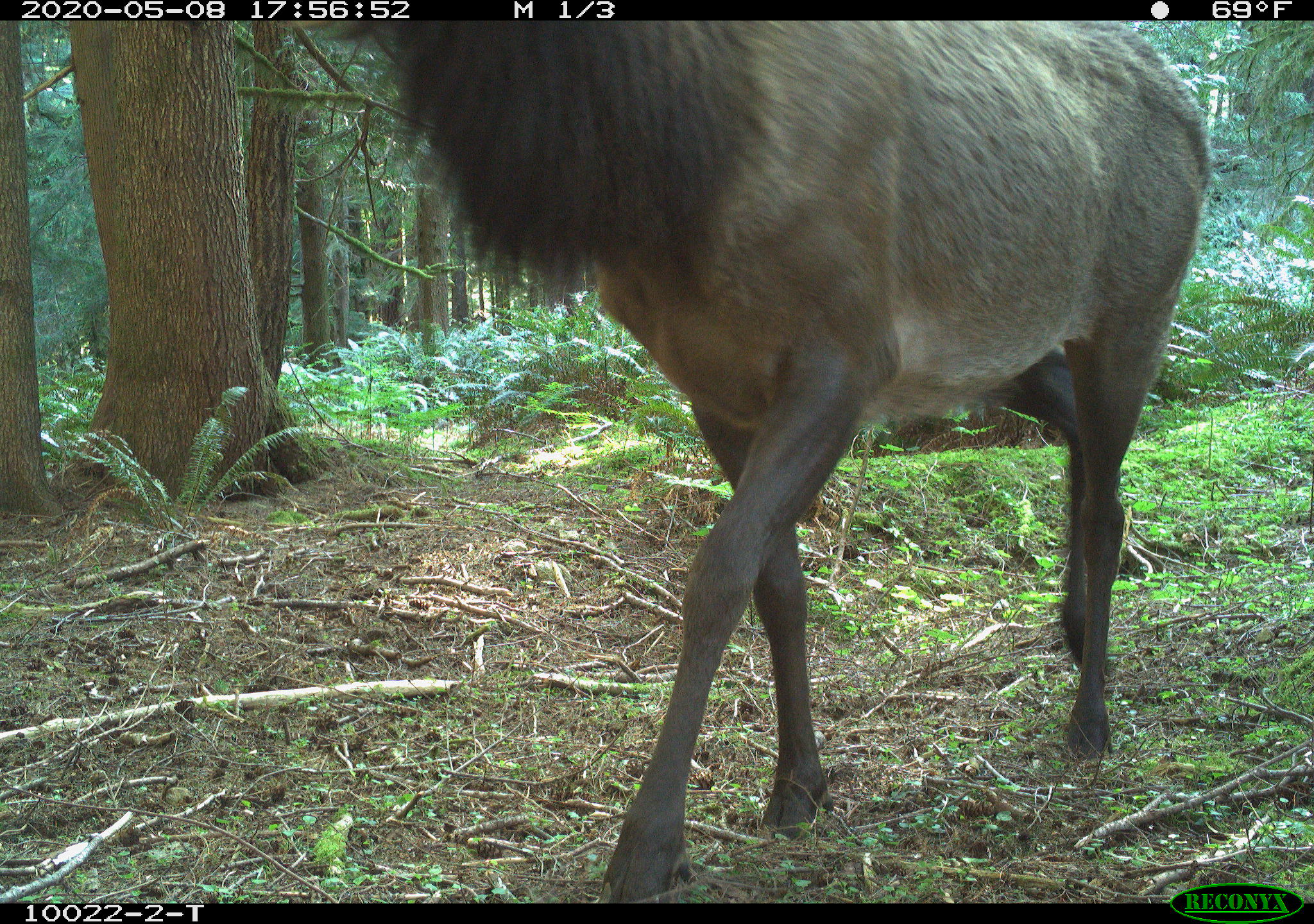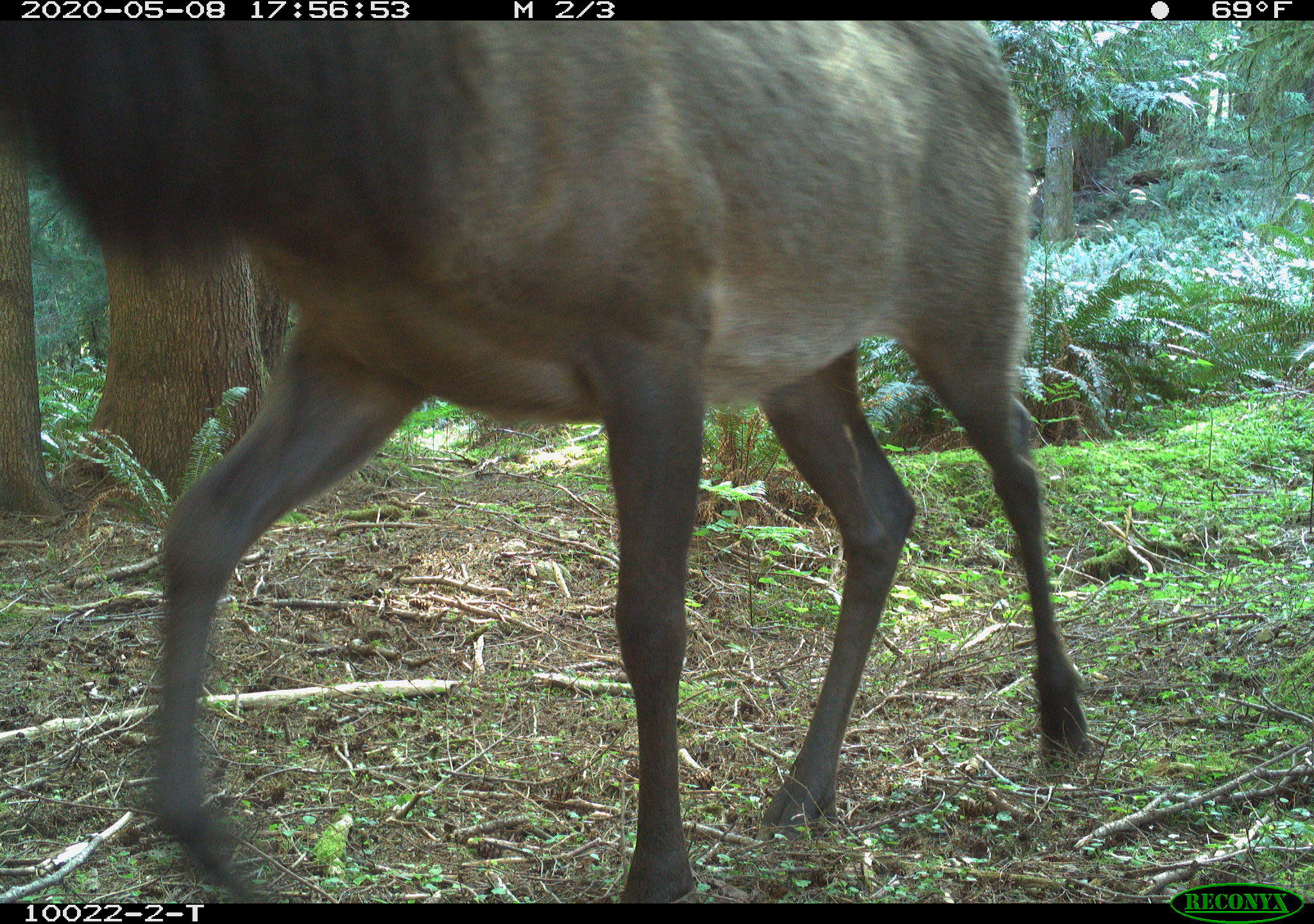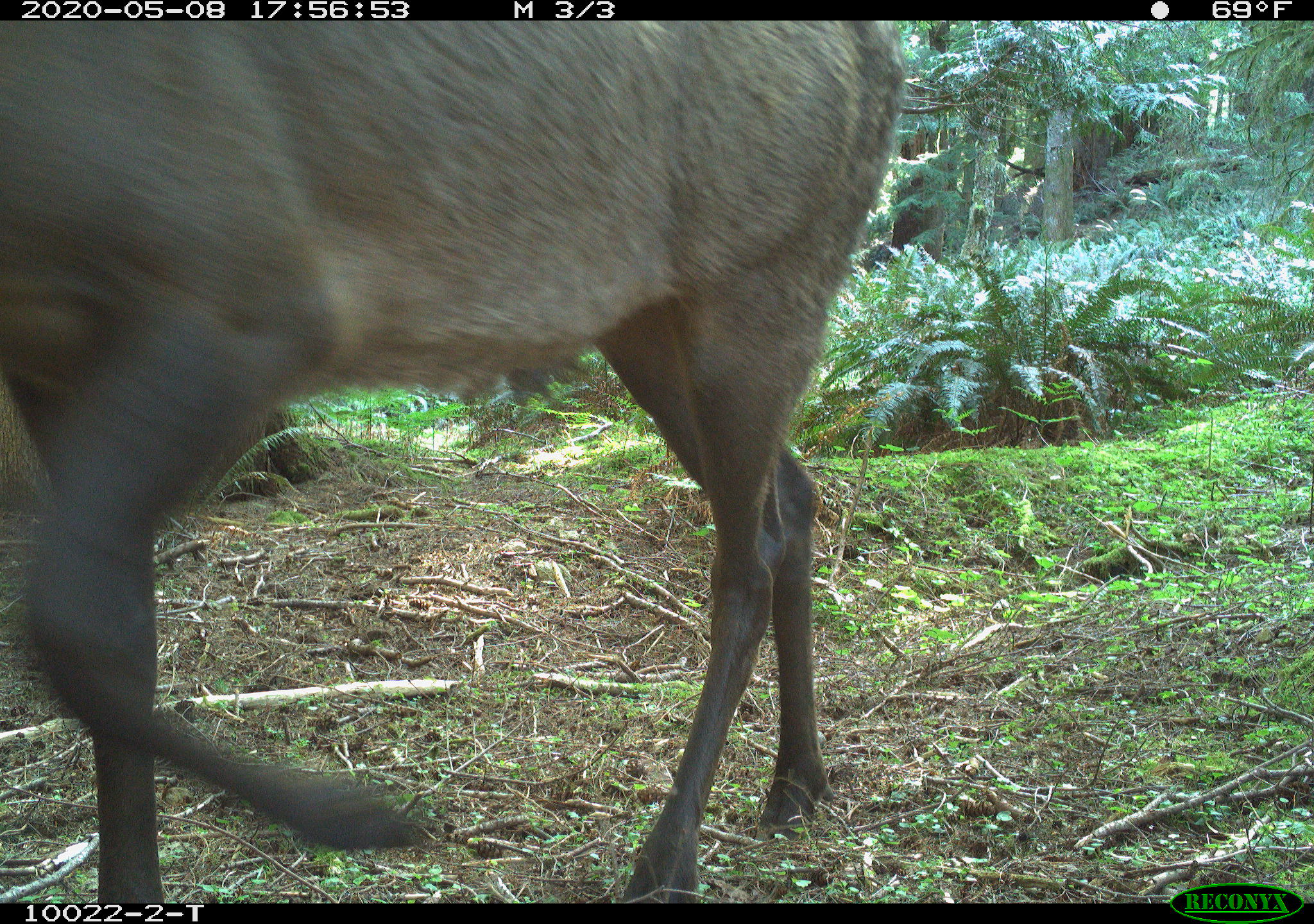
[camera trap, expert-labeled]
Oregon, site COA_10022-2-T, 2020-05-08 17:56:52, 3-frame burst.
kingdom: Animalia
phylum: Chordata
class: Mammalia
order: Artiodactyla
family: Cervidae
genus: Cervus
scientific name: Cervus canadensis roosevelti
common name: roosevelt elk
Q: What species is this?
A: Roosevelt elk (Cervus canadensis roosevelti).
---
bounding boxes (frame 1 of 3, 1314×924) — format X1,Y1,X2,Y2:
roosevelt elk: 339,24,1213,880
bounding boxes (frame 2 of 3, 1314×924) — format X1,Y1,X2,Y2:
roosevelt elk: 1,22,1104,895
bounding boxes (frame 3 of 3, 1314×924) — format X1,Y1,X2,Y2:
roosevelt elk: 3,22,916,895